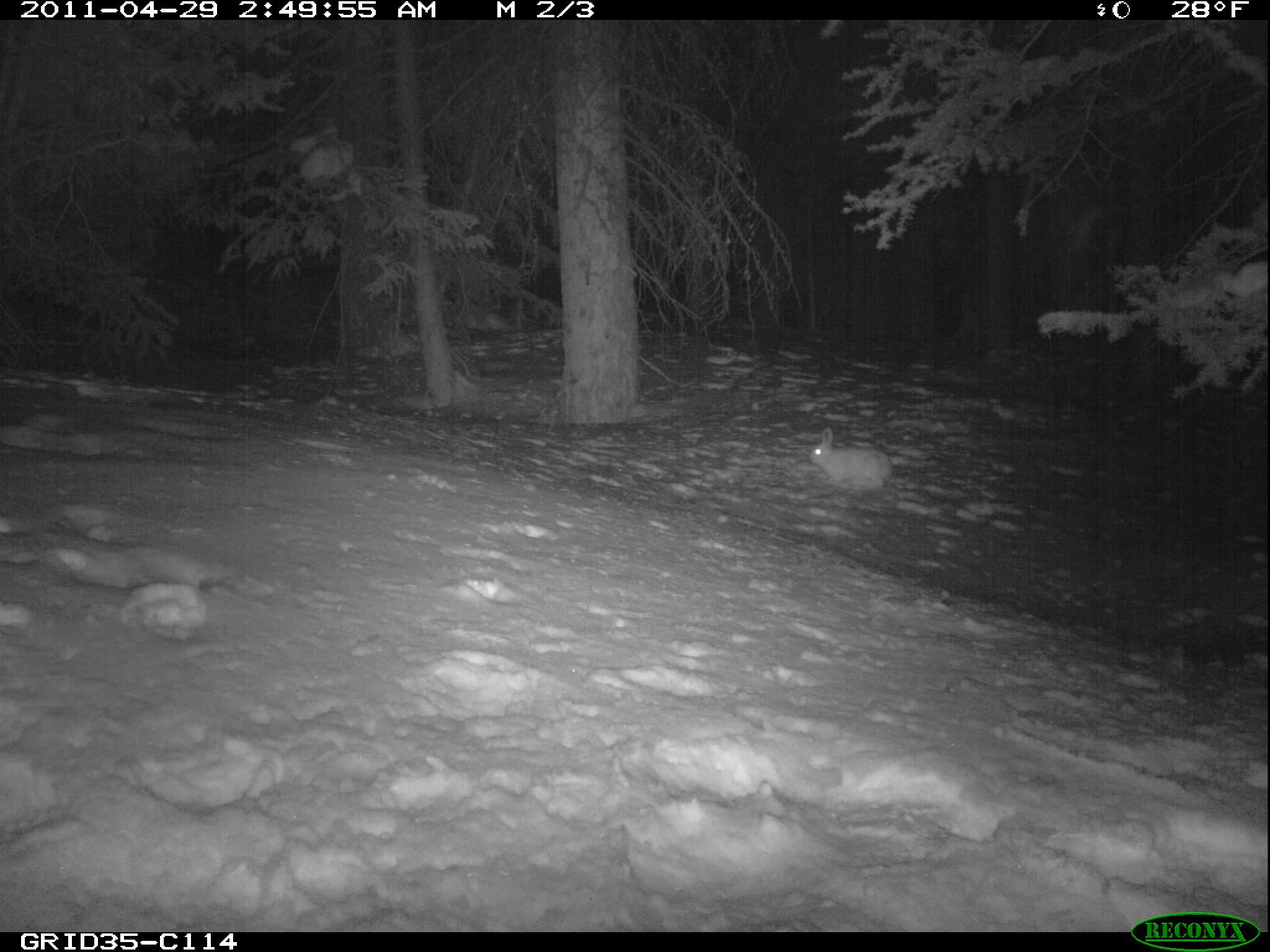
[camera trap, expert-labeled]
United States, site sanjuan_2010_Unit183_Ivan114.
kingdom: Animalia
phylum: Chordata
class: Mammalia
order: Lagomorpha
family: Leporidae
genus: Lepus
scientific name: Lepus americanus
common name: snowshoe hare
Lepus americanus (snowshoe hare).